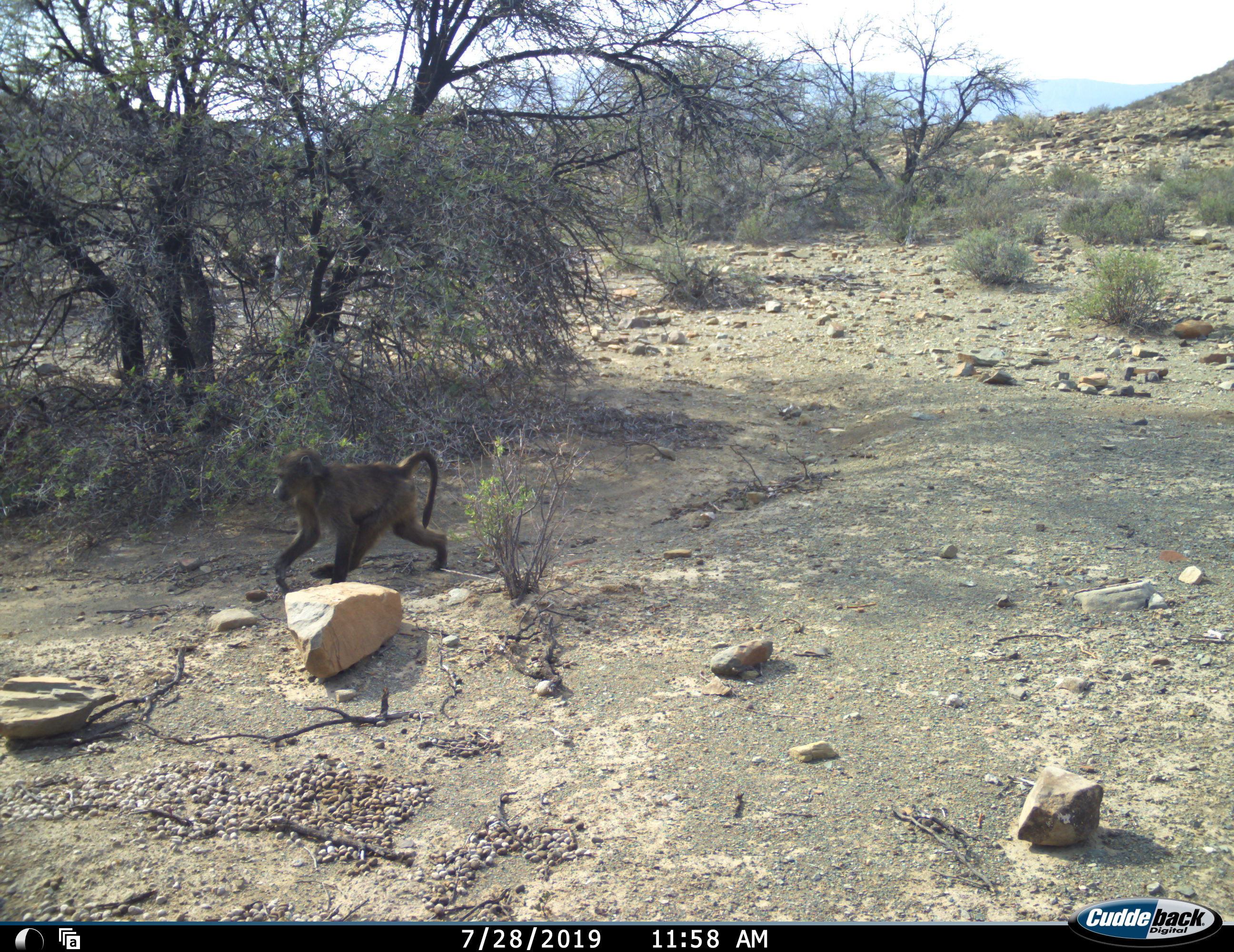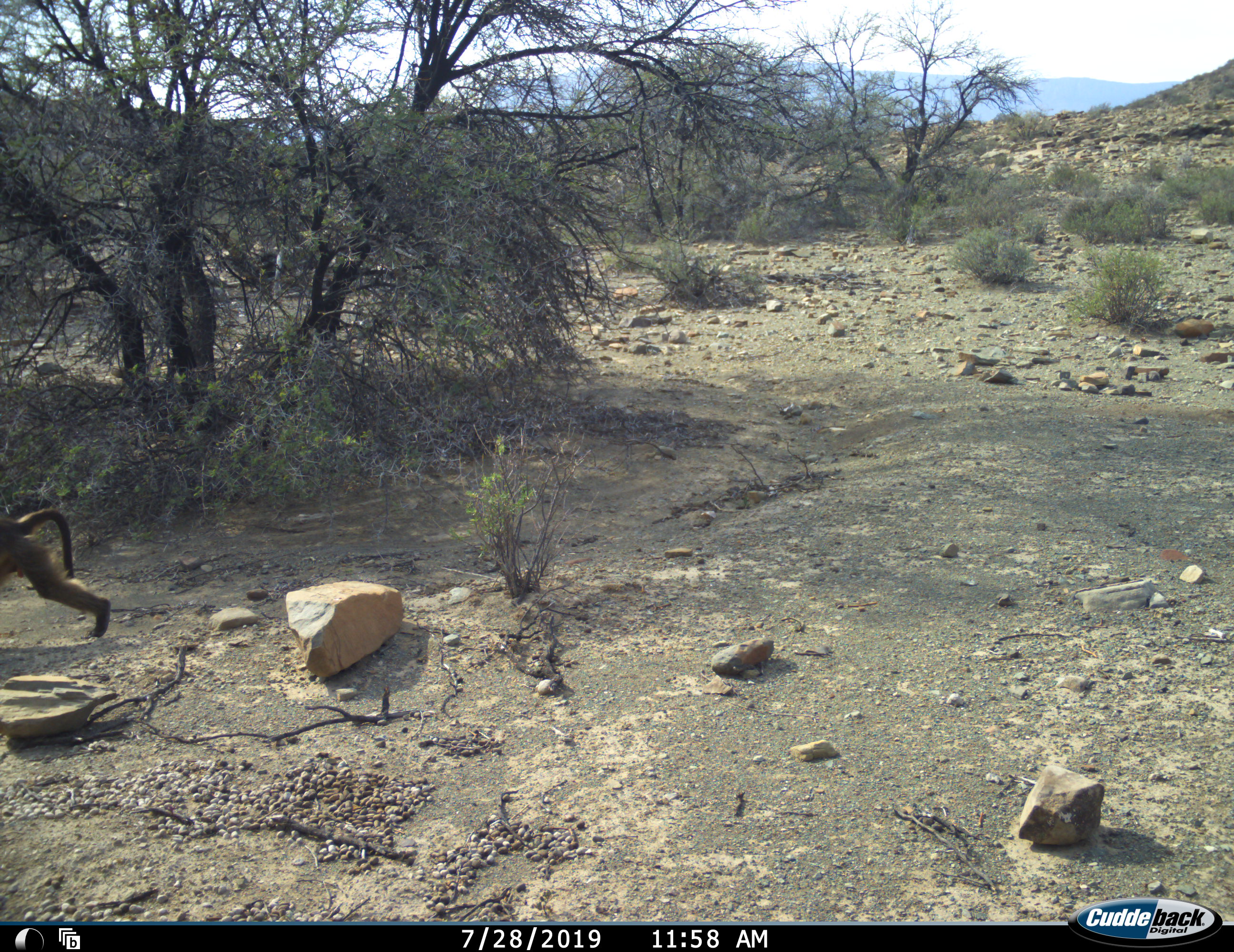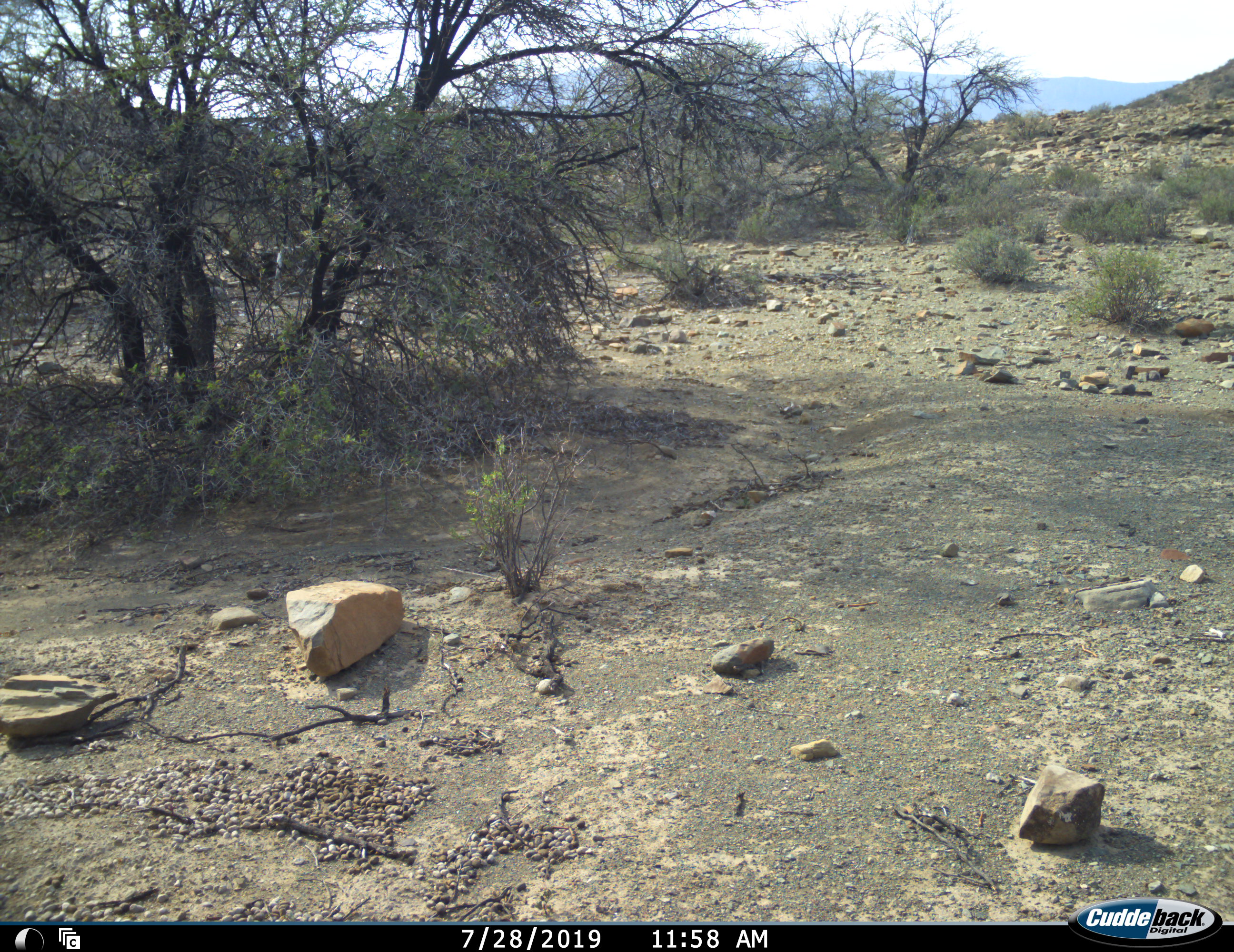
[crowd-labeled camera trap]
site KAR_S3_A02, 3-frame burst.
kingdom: Animalia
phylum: Chordata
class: Mammalia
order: Primates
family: Cercopithecidae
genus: Papio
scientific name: Papio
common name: baboon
Baboon (Papio), count 1. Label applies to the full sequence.